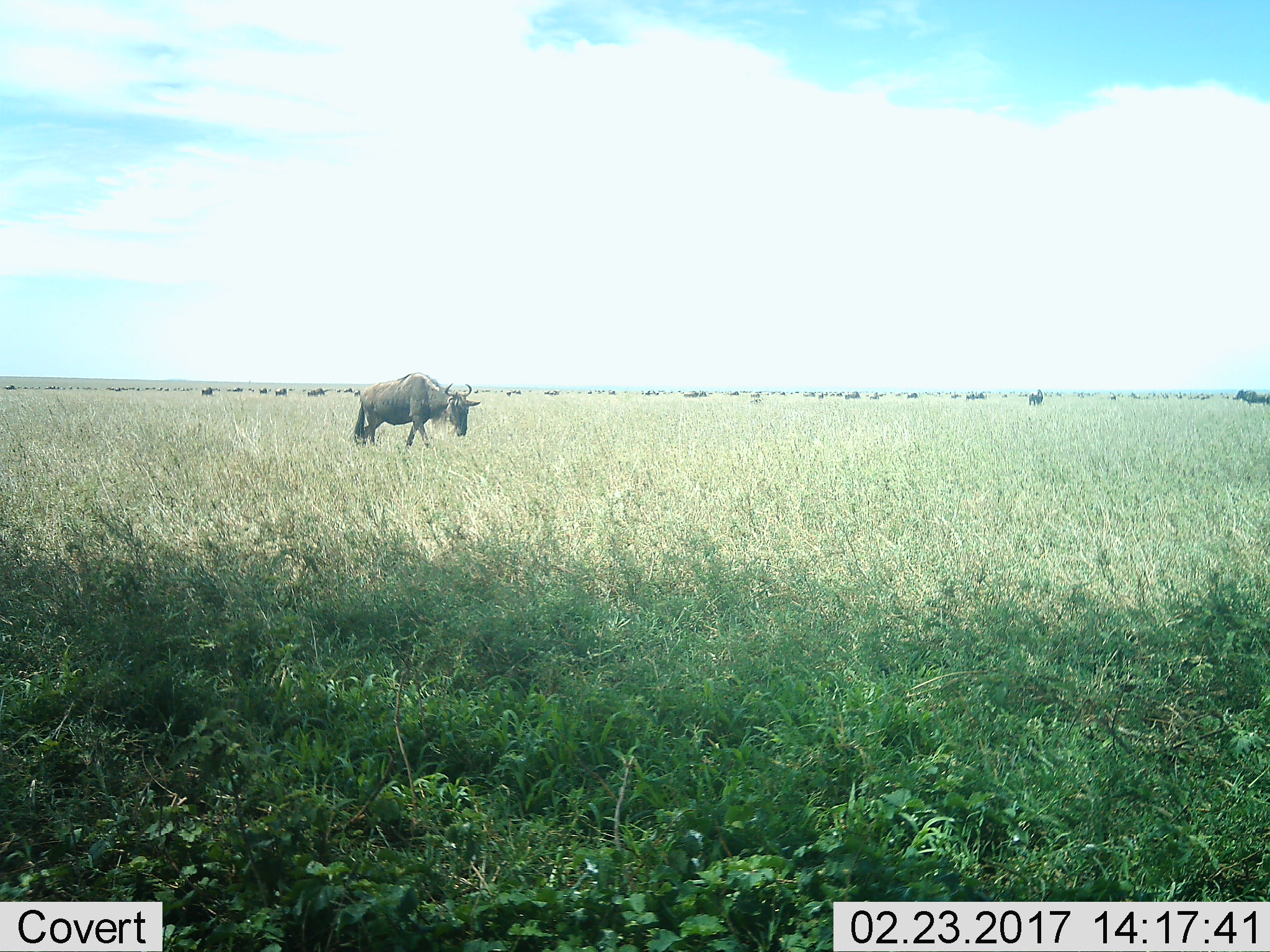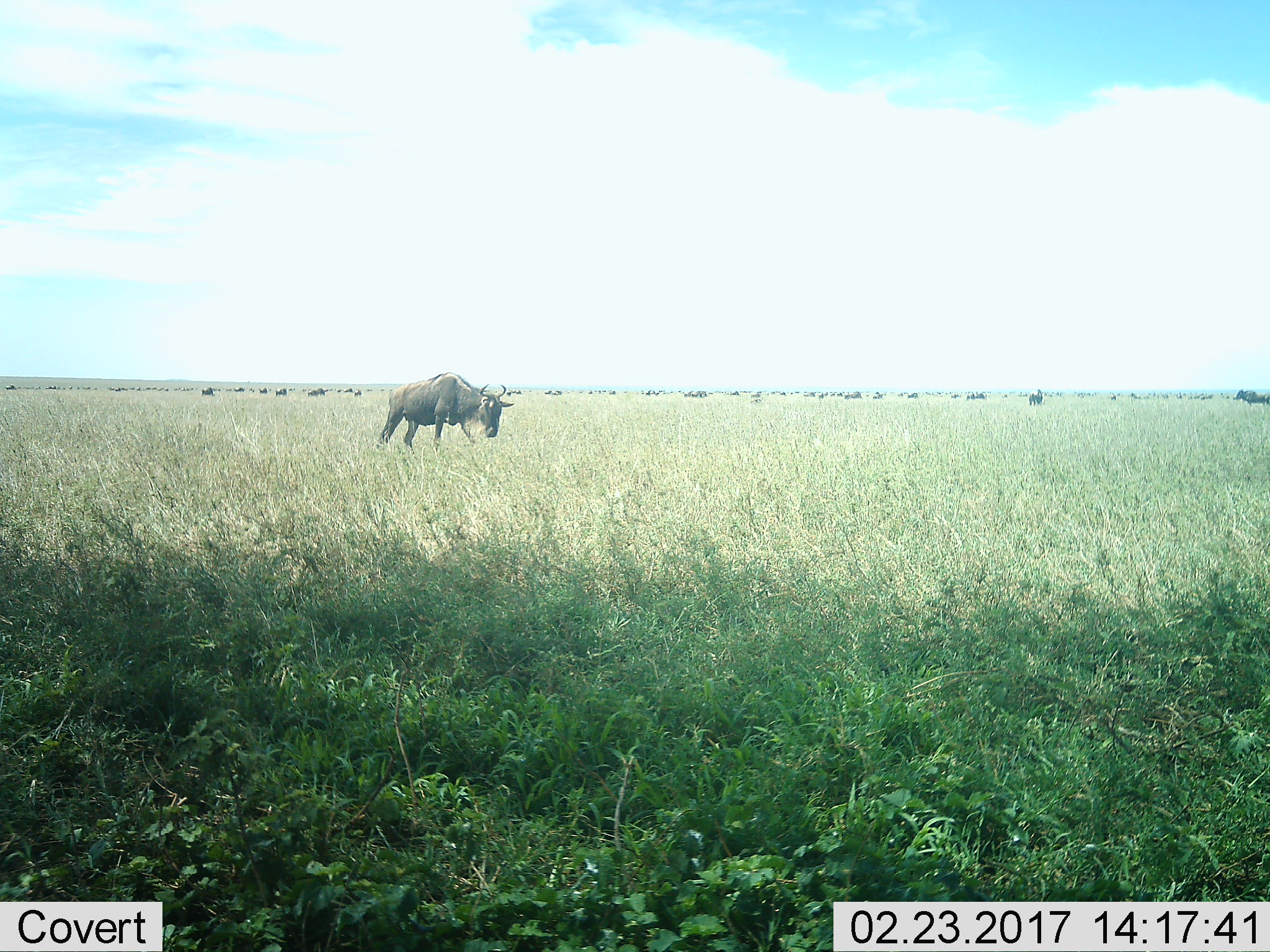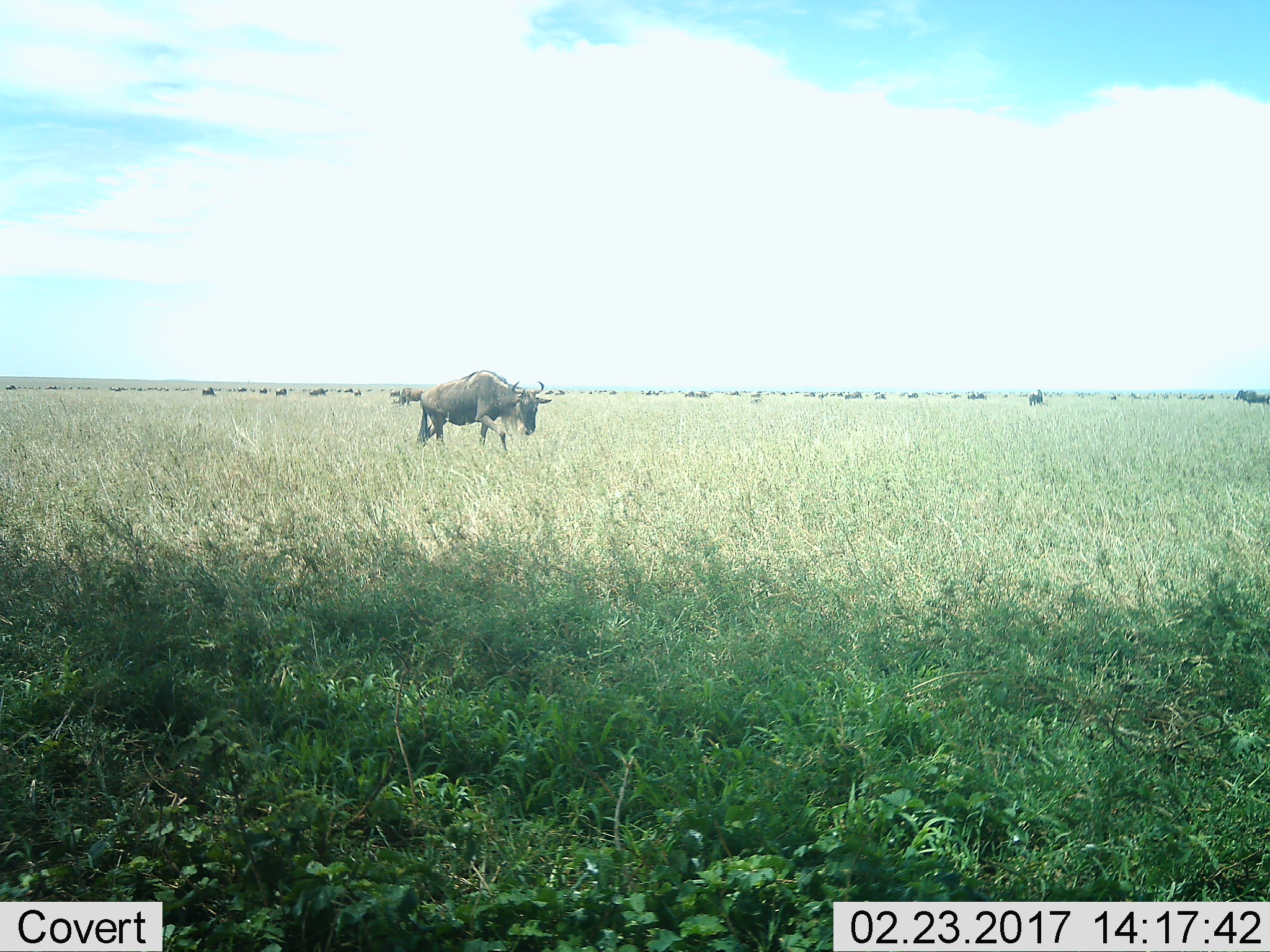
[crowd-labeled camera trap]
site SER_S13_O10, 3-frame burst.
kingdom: Animalia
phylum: Chordata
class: Mammalia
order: Artiodactyla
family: Bovidae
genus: Connochaetes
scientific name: Connochaetes taurinus taurinus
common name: blue wildebeest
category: wildebeestblue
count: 11-50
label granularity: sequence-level